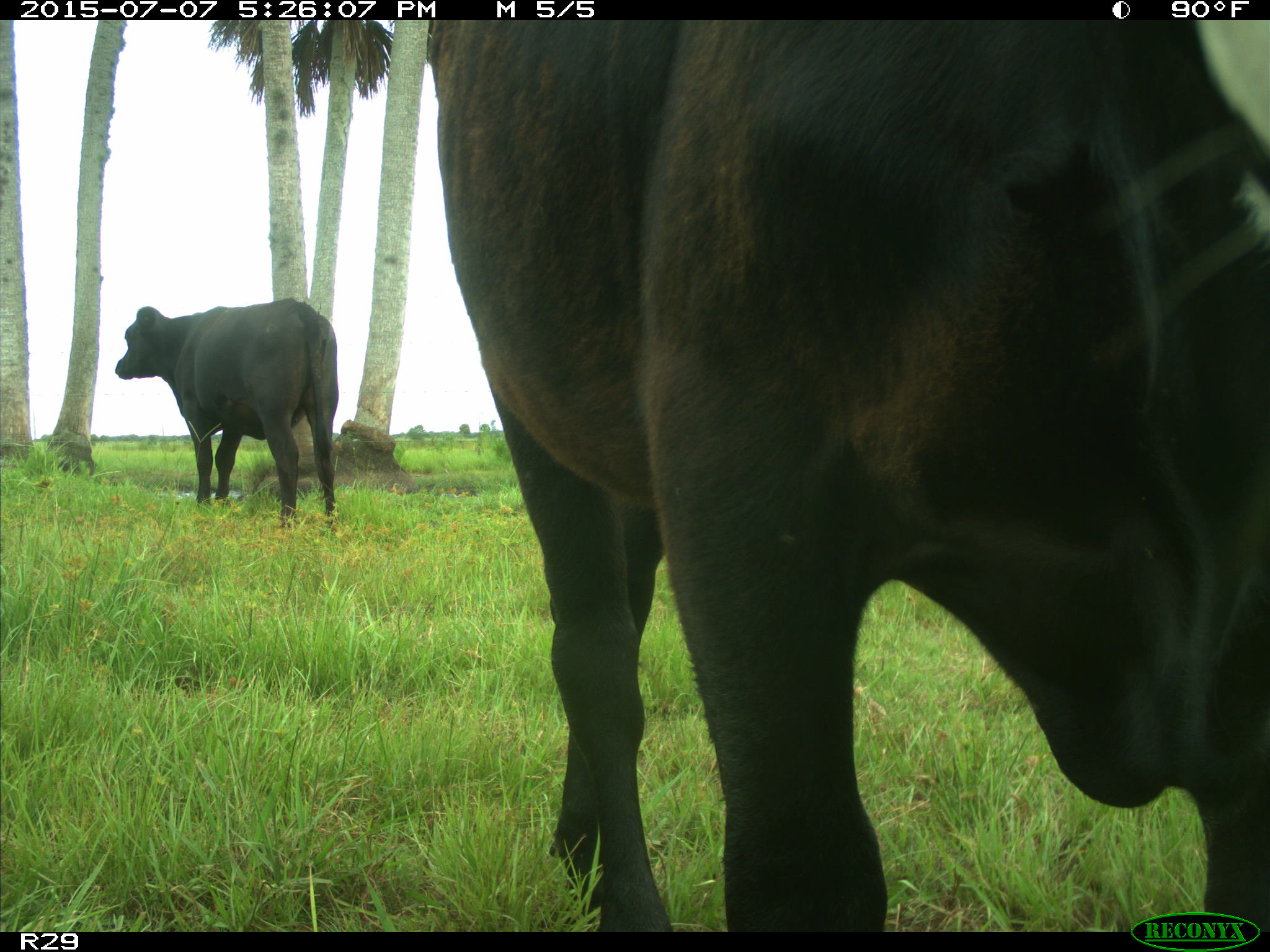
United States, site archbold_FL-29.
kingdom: Animalia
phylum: Chordata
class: Mammalia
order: Artiodactyla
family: Bovidae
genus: Bos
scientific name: Bos taurus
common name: domestic cow